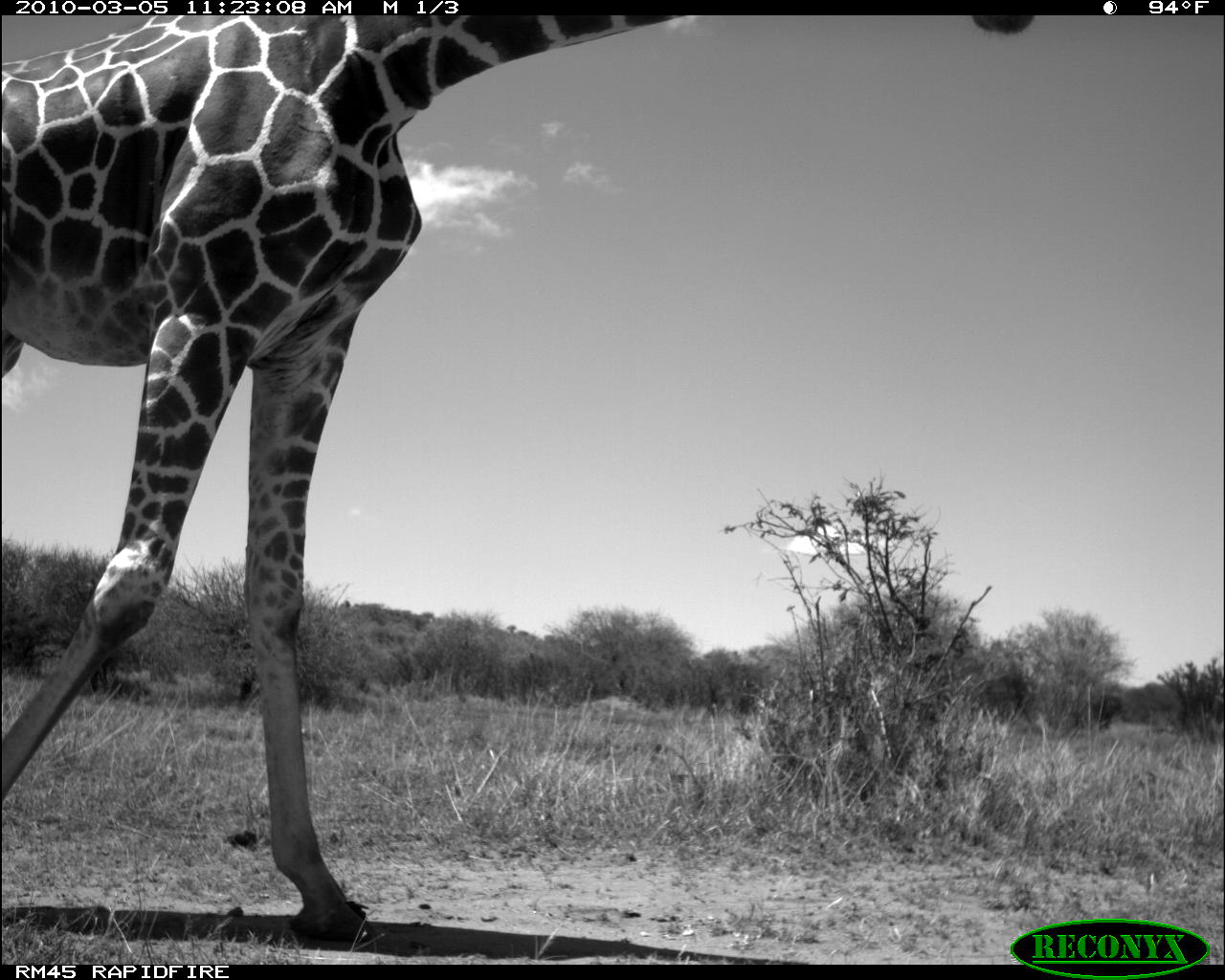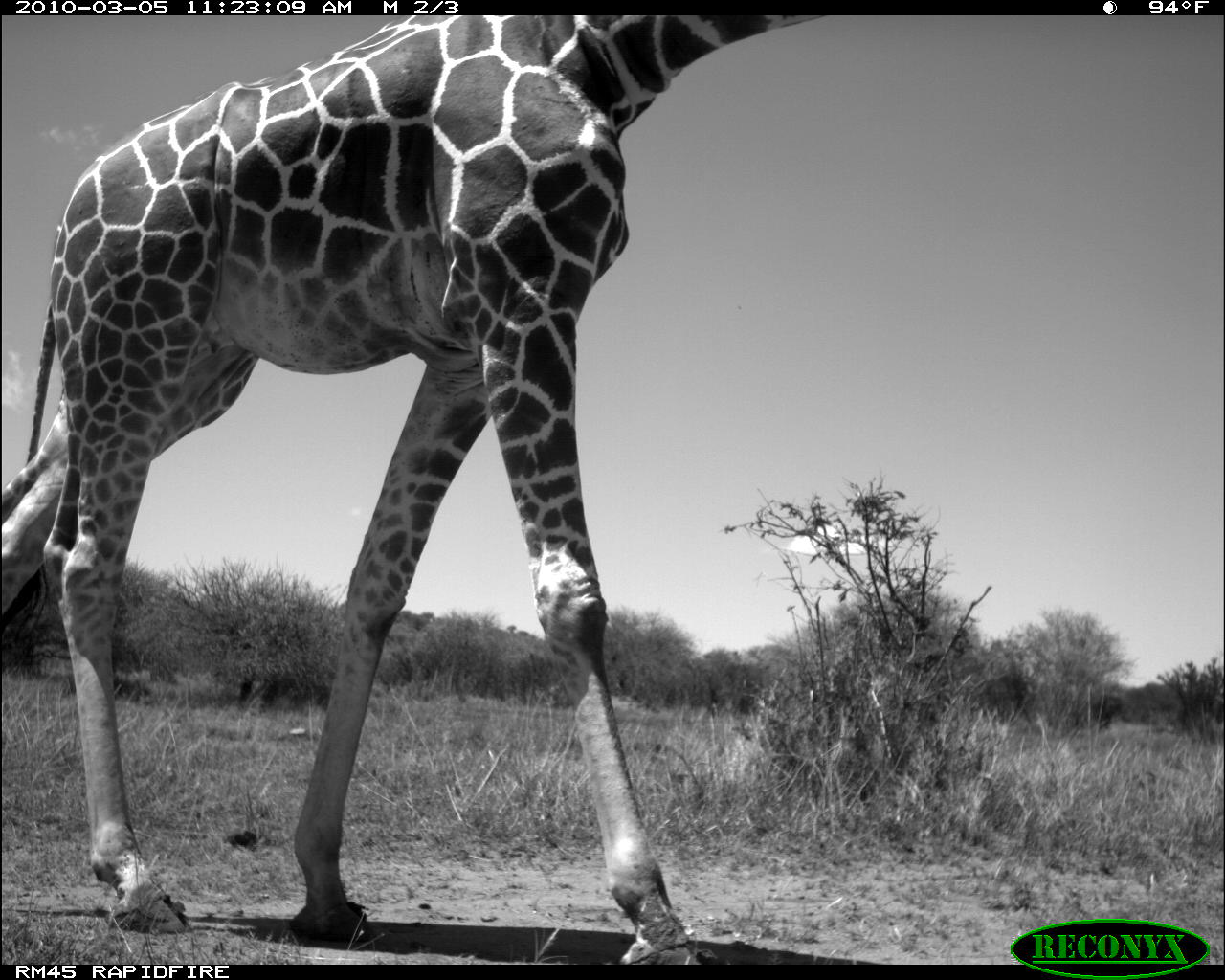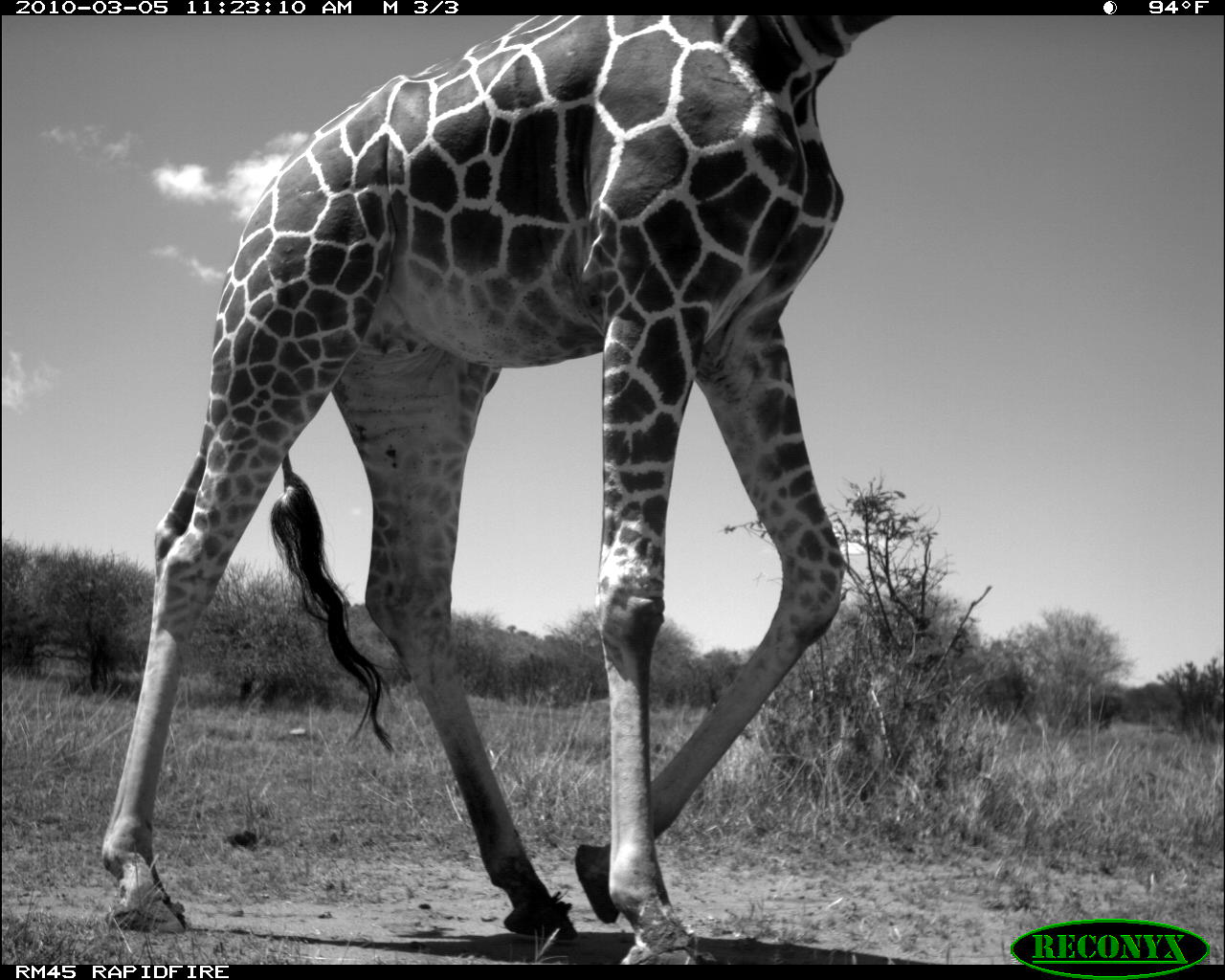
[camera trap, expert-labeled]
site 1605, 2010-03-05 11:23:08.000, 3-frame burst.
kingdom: Animalia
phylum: Chordata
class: Mammalia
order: Artiodactyla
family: Giraffidae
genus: Giraffa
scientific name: Giraffa camelopardalis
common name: giraffe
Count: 1.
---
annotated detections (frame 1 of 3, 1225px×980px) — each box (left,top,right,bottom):
giraffa camelopardalis: (0,12,1032,939)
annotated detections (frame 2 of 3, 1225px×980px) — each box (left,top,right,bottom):
giraffa camelopardalis: (0,14,823,964)